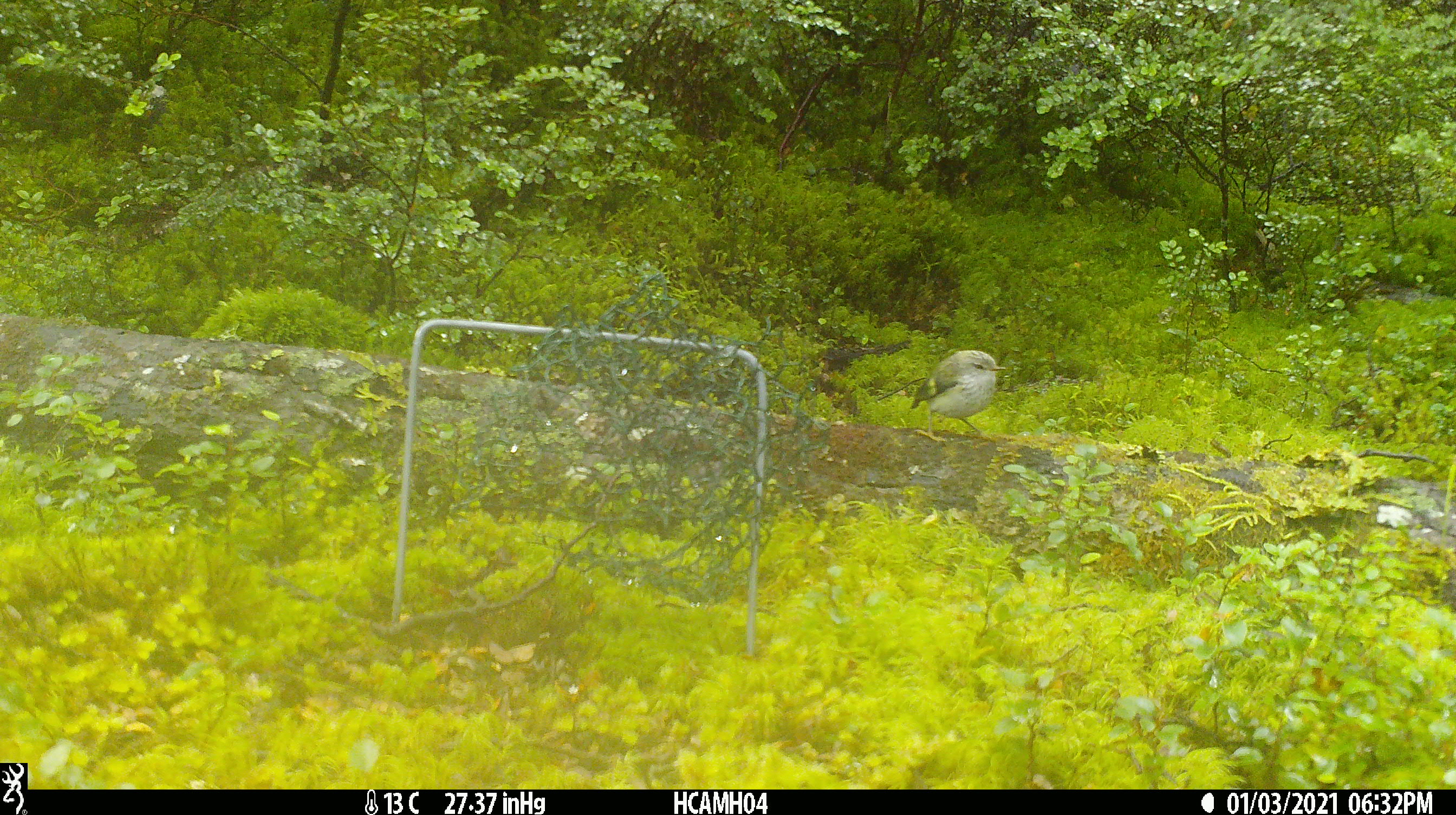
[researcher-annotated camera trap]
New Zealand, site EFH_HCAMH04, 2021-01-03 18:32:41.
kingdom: Animalia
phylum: Chordata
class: Aves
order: Passeriformes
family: Acanthisittidae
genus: Acanthisitta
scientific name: Acanthisitta chloris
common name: rifleman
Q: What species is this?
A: Rifleman (Acanthisitta chloris).